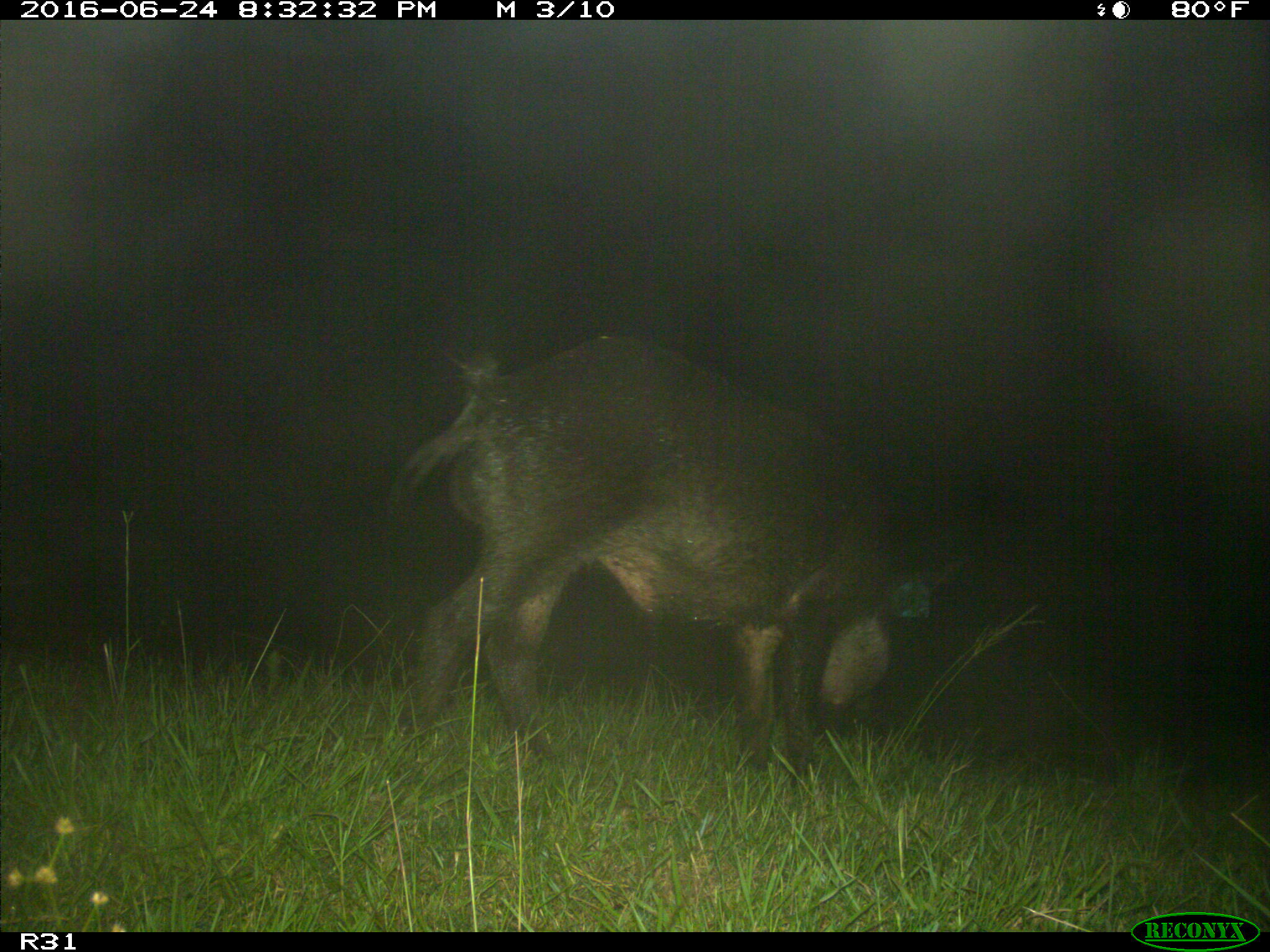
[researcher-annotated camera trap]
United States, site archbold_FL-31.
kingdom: Animalia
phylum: Chordata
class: Mammalia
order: Artiodactyla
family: Suidae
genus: Sus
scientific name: Sus scrofa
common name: wild boar